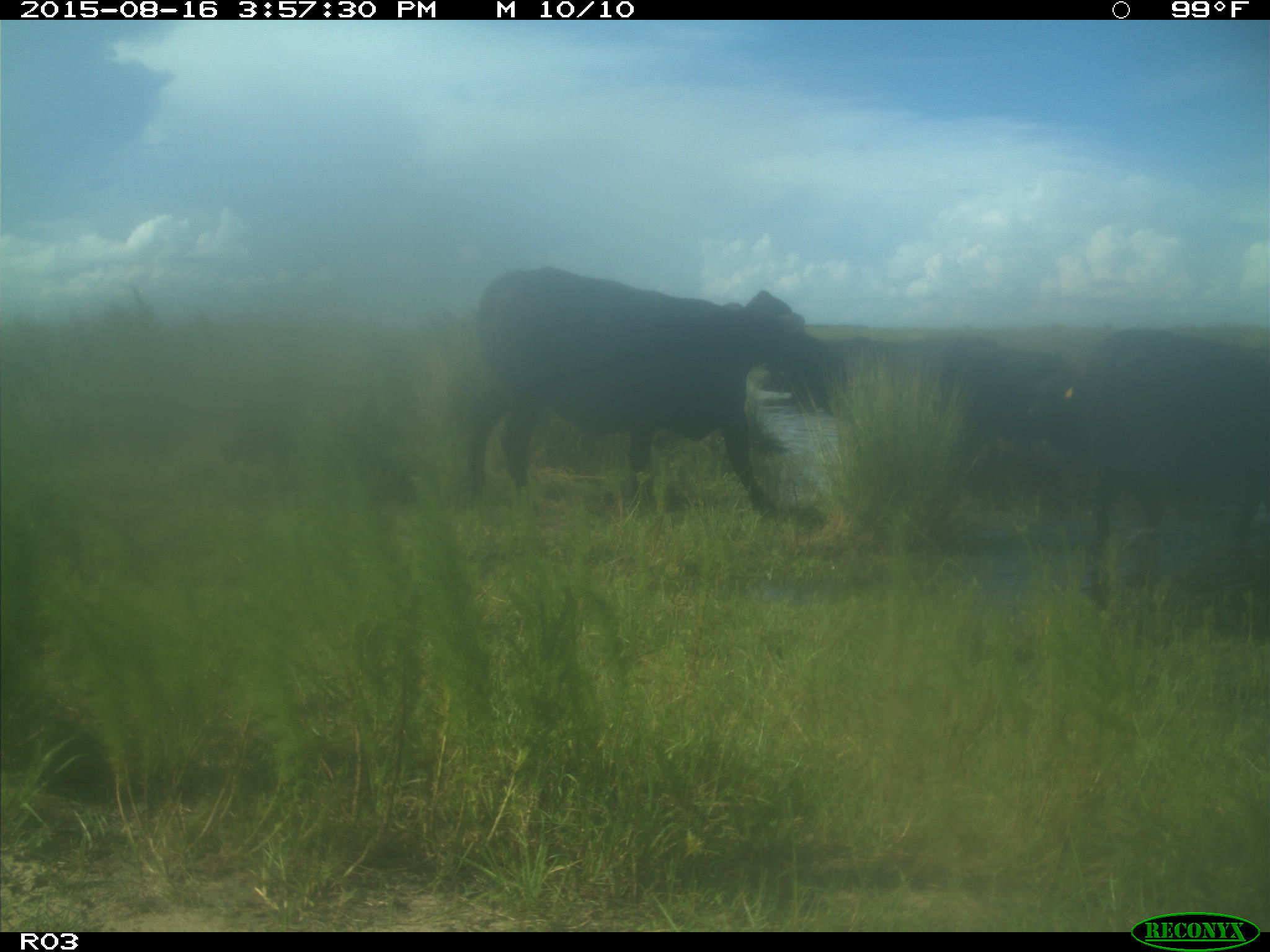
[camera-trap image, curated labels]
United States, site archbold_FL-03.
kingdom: Animalia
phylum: Chordata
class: Mammalia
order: Artiodactyla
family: Bovidae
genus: Bos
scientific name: Bos taurus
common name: domestic cow